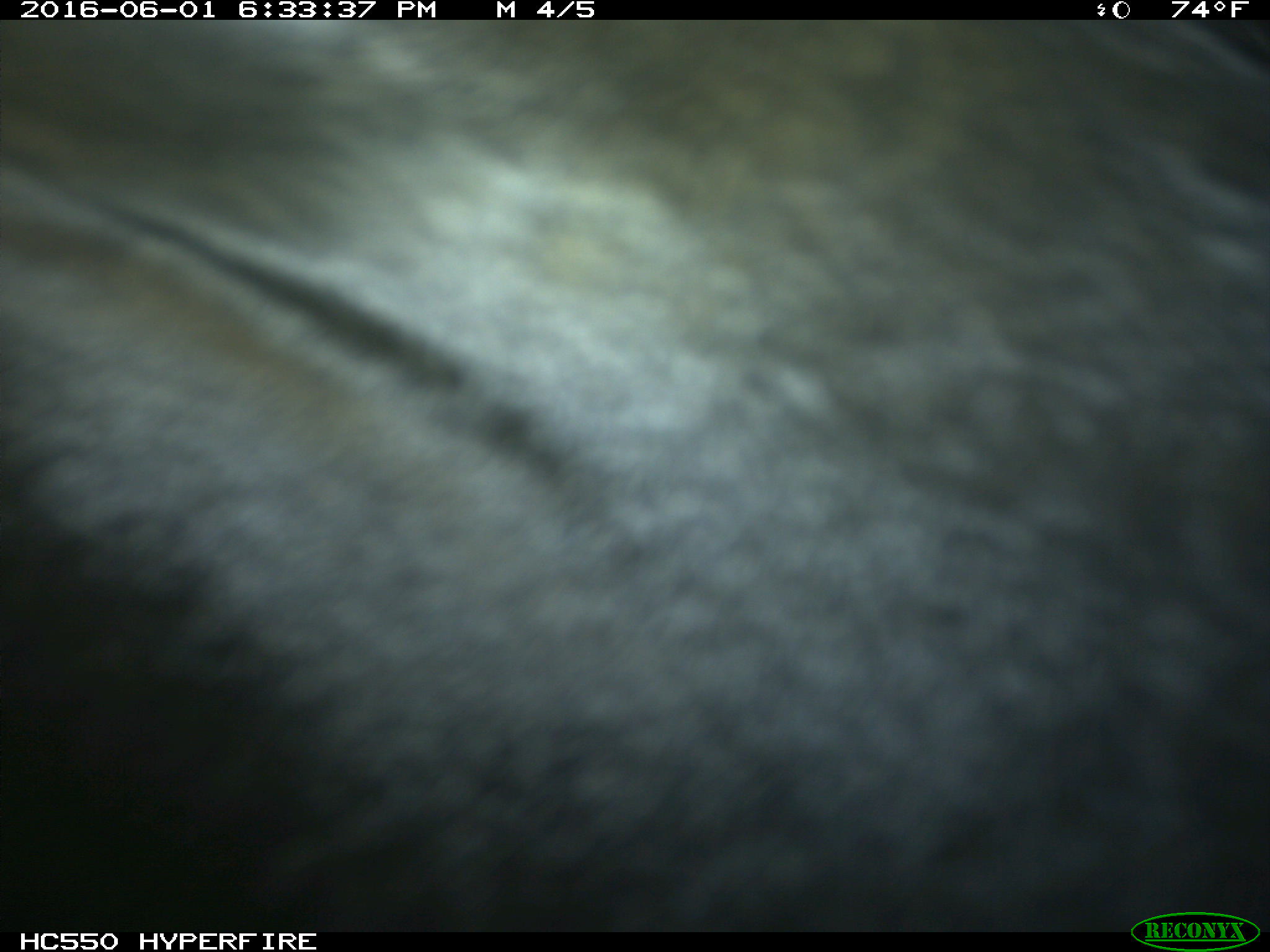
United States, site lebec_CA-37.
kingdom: Animalia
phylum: Chordata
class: Mammalia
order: Artiodactyla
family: Bovidae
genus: Bos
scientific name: Bos taurus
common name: domestic cow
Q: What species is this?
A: Bos taurus (domestic cow).